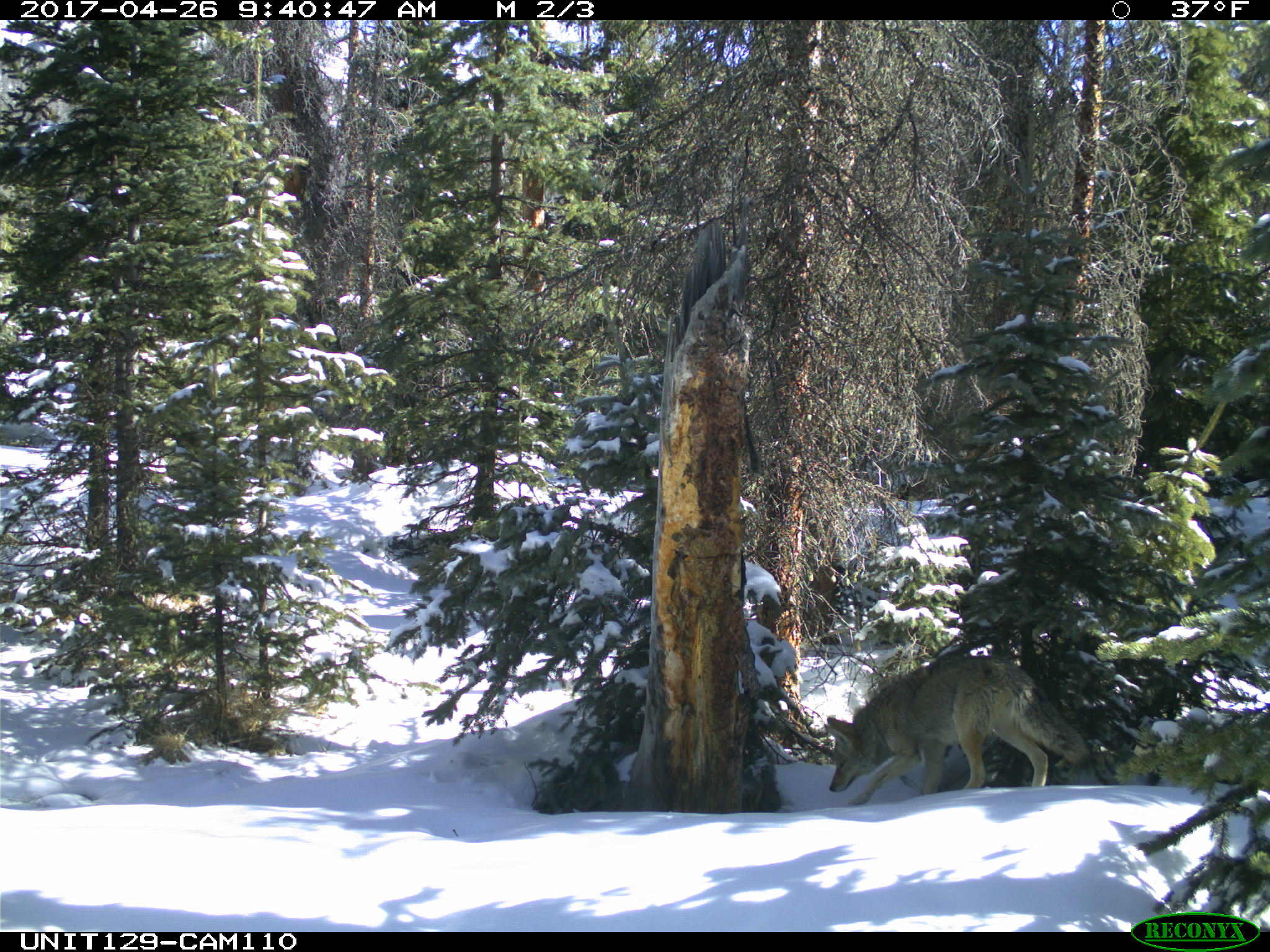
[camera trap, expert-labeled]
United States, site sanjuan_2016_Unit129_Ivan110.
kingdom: Animalia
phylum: Chordata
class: Mammalia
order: Carnivora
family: Canidae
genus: Canis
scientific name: Canis latrans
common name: coyote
Canis latrans (coyote).